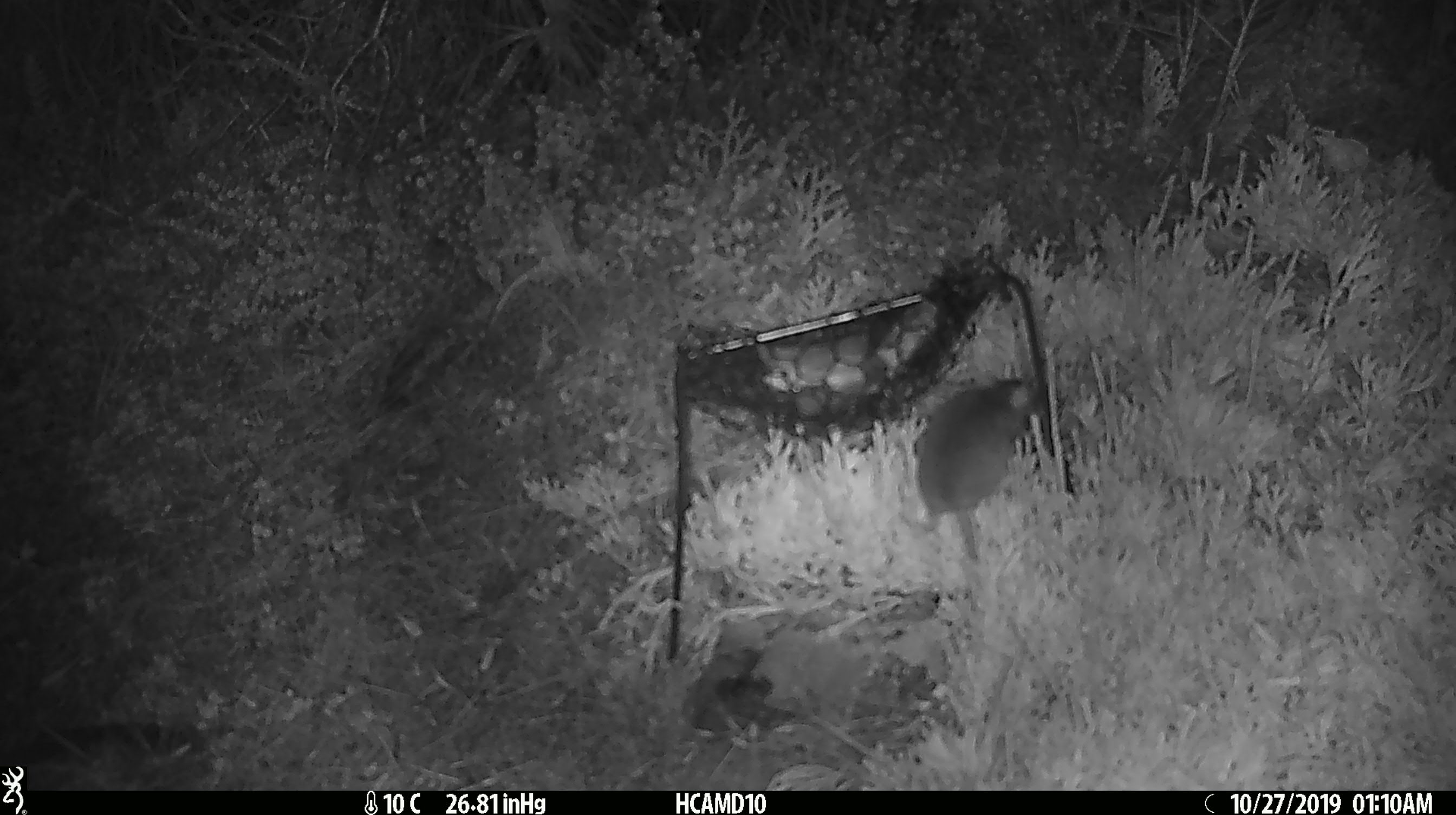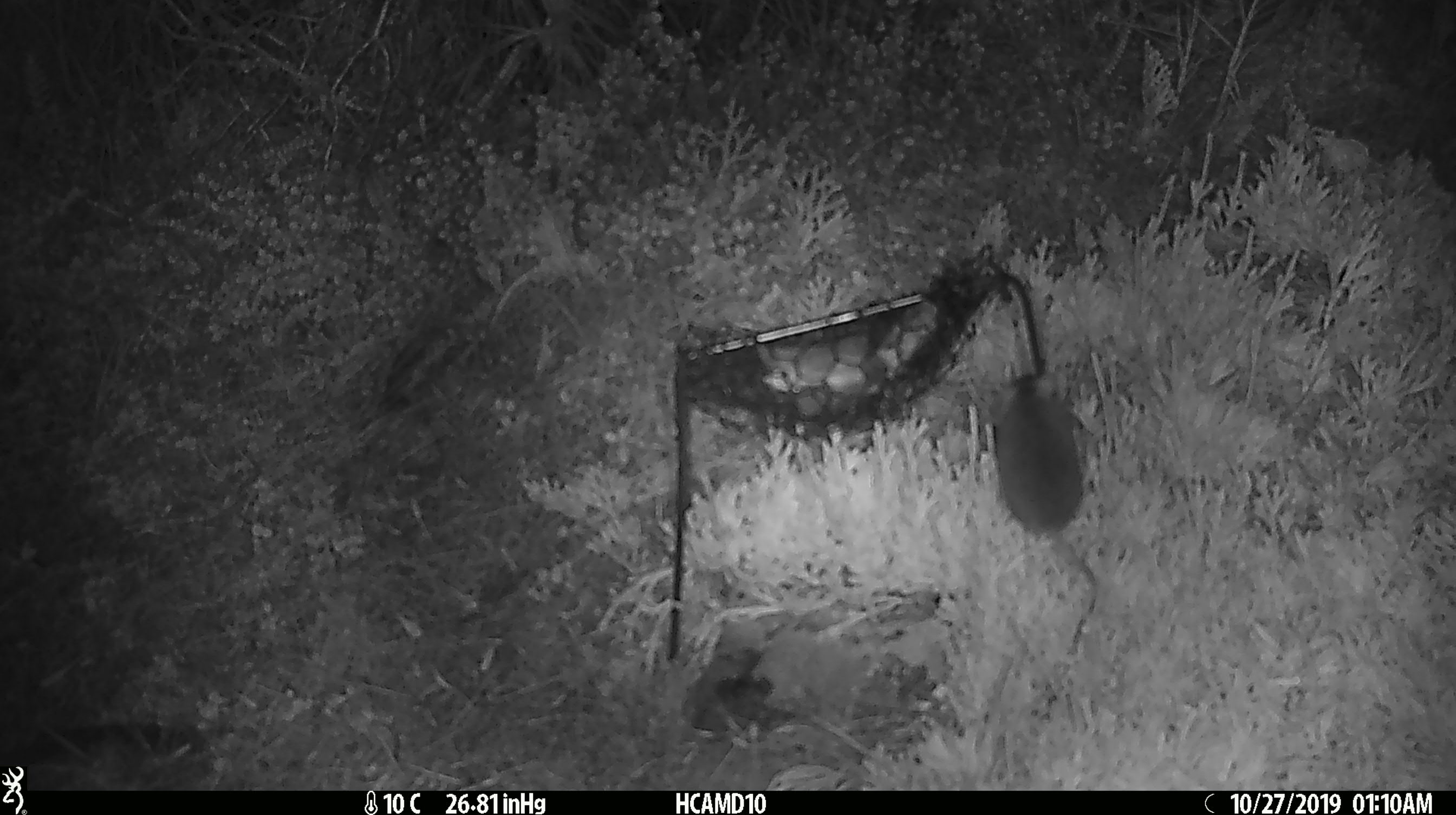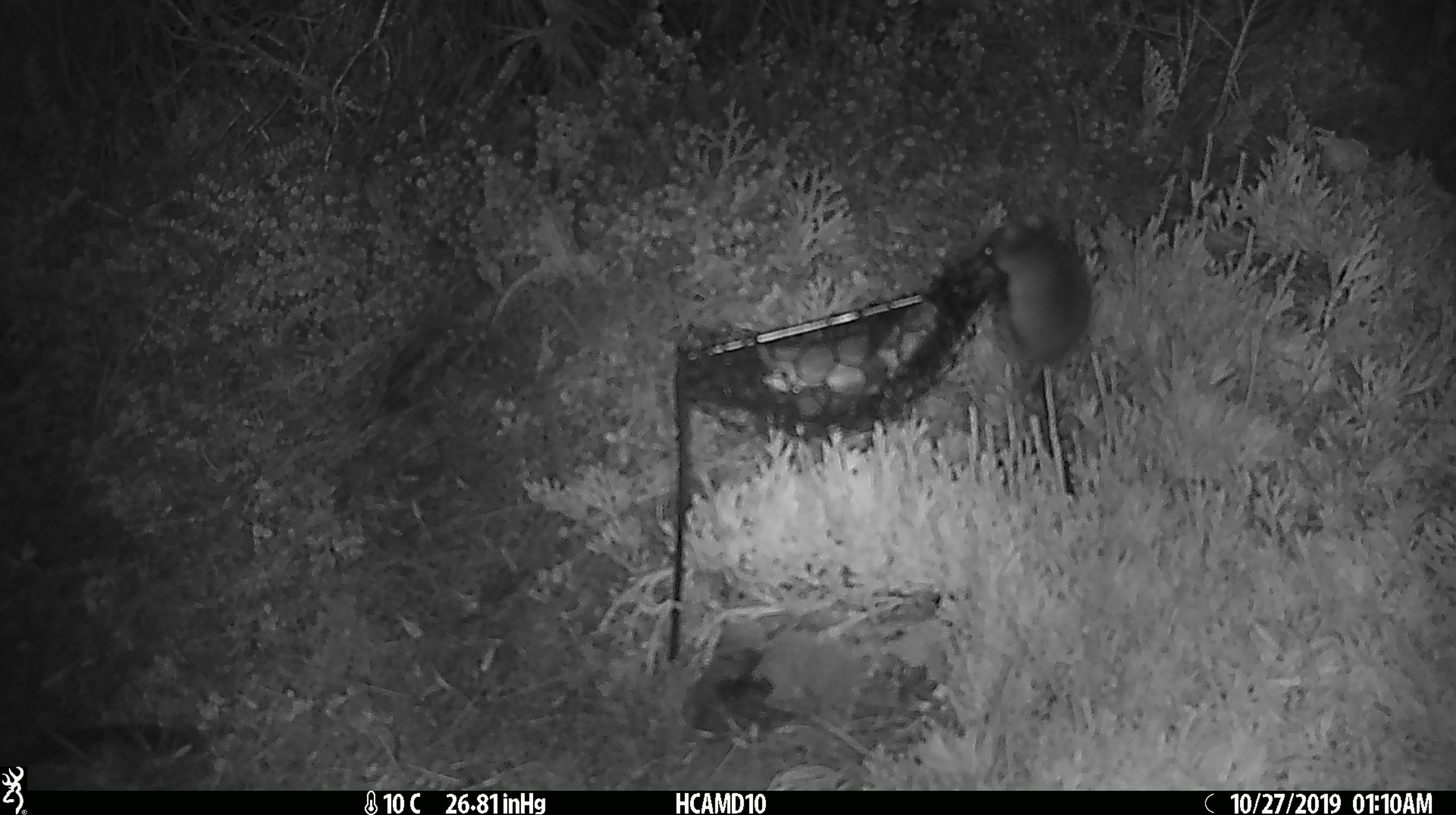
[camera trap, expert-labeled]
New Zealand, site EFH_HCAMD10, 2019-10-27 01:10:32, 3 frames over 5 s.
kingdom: Animalia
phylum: Chordata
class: Mammalia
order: Rodentia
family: Muridae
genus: Mus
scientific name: Mus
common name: mouse